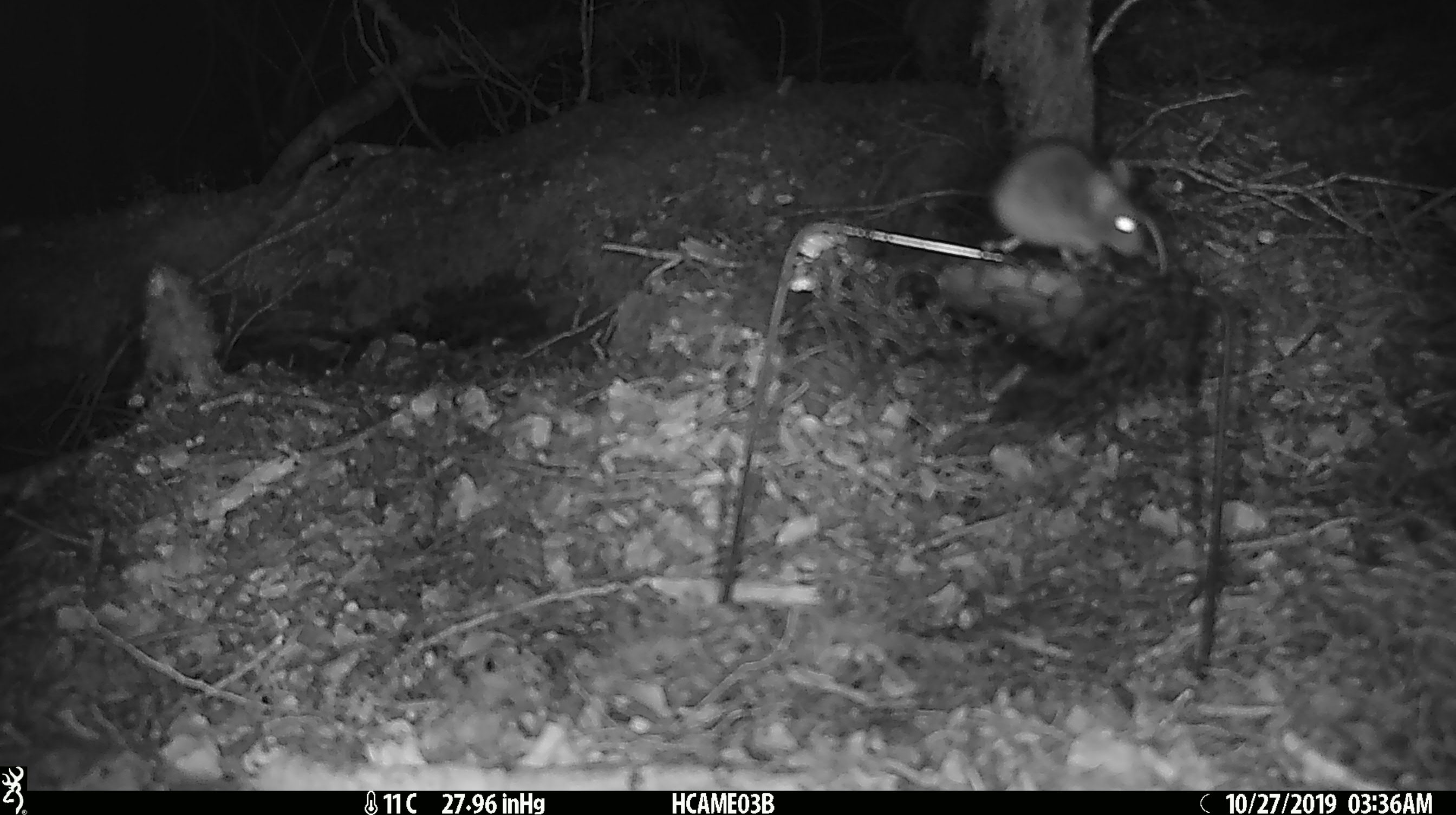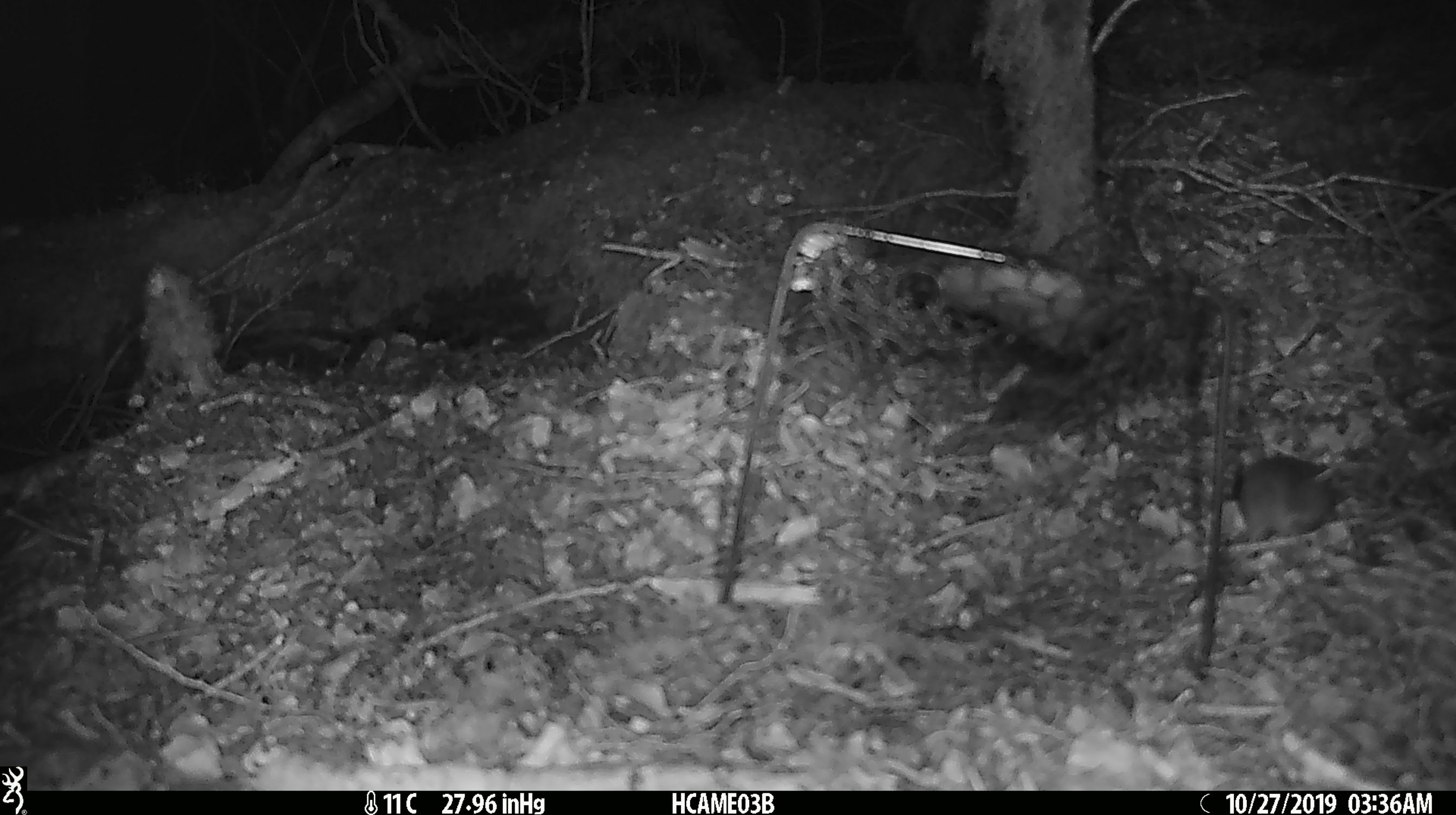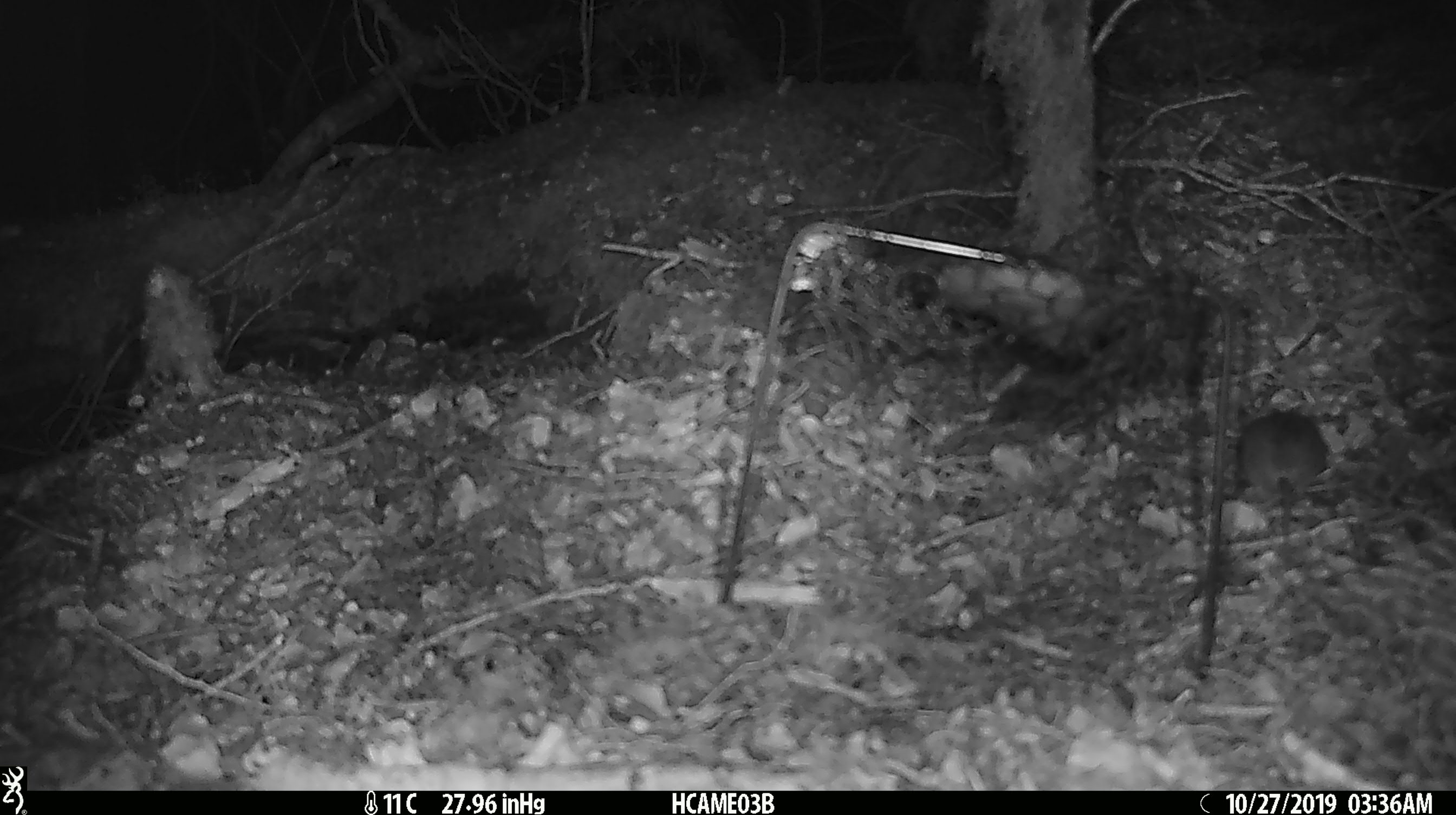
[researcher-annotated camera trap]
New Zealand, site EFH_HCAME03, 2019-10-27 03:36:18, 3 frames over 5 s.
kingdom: Animalia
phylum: Chordata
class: Mammalia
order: Rodentia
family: Muridae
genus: Mus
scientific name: Mus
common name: mouse